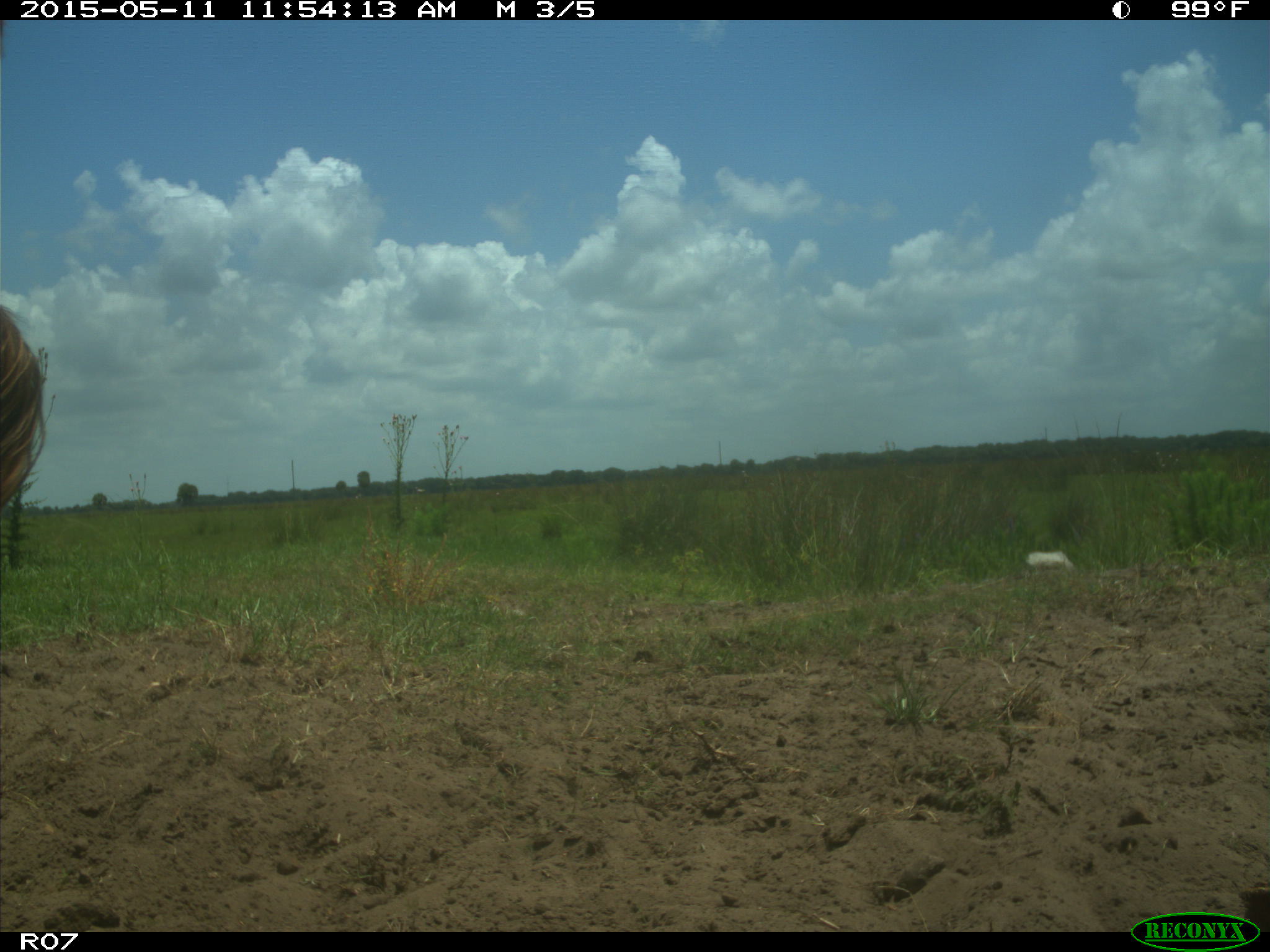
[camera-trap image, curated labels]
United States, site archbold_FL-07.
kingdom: Animalia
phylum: Chordata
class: Mammalia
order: Artiodactyla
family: Bovidae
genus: Bos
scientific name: Bos taurus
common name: domestic cow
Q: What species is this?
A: Bos taurus (domestic cow).